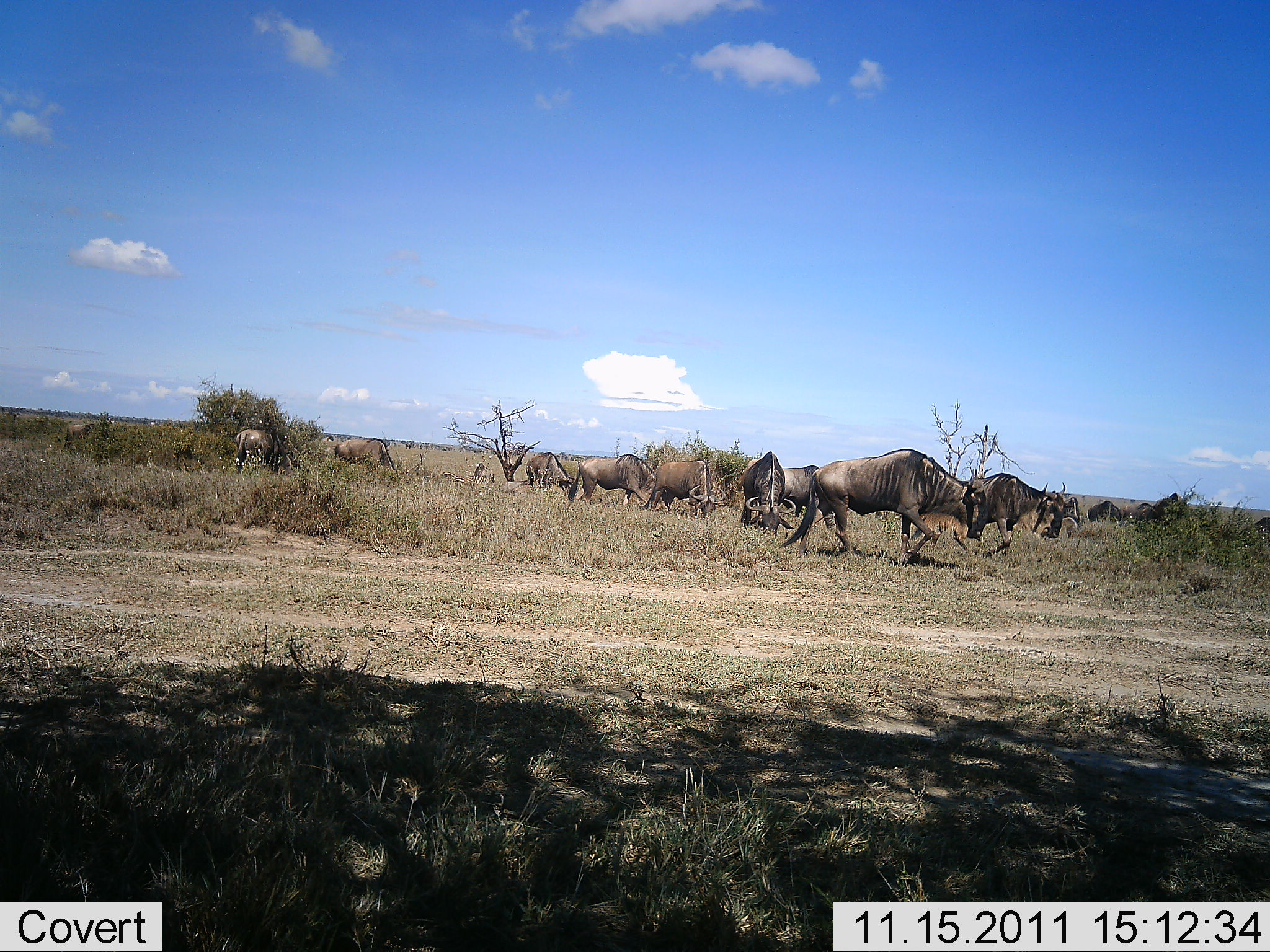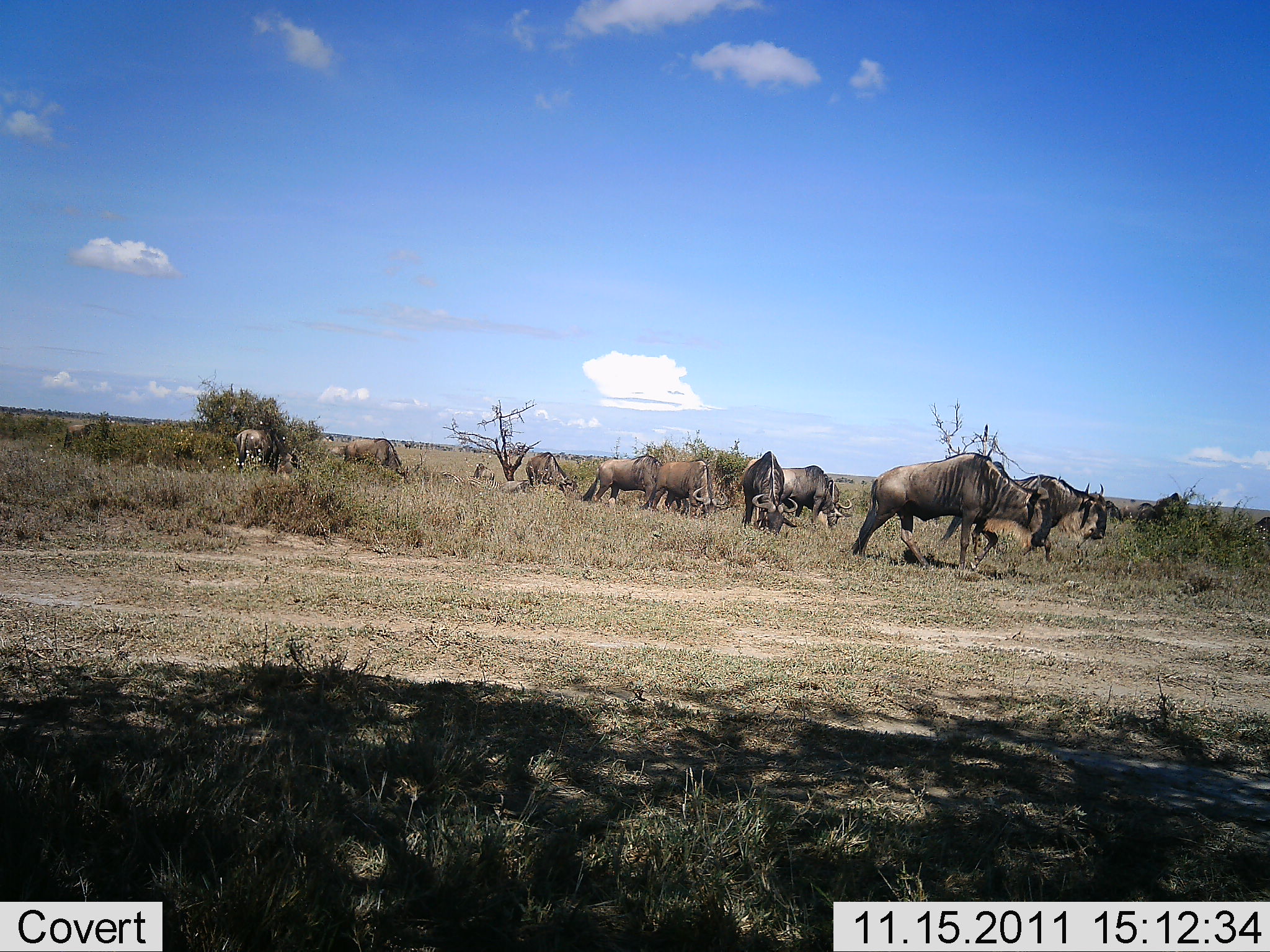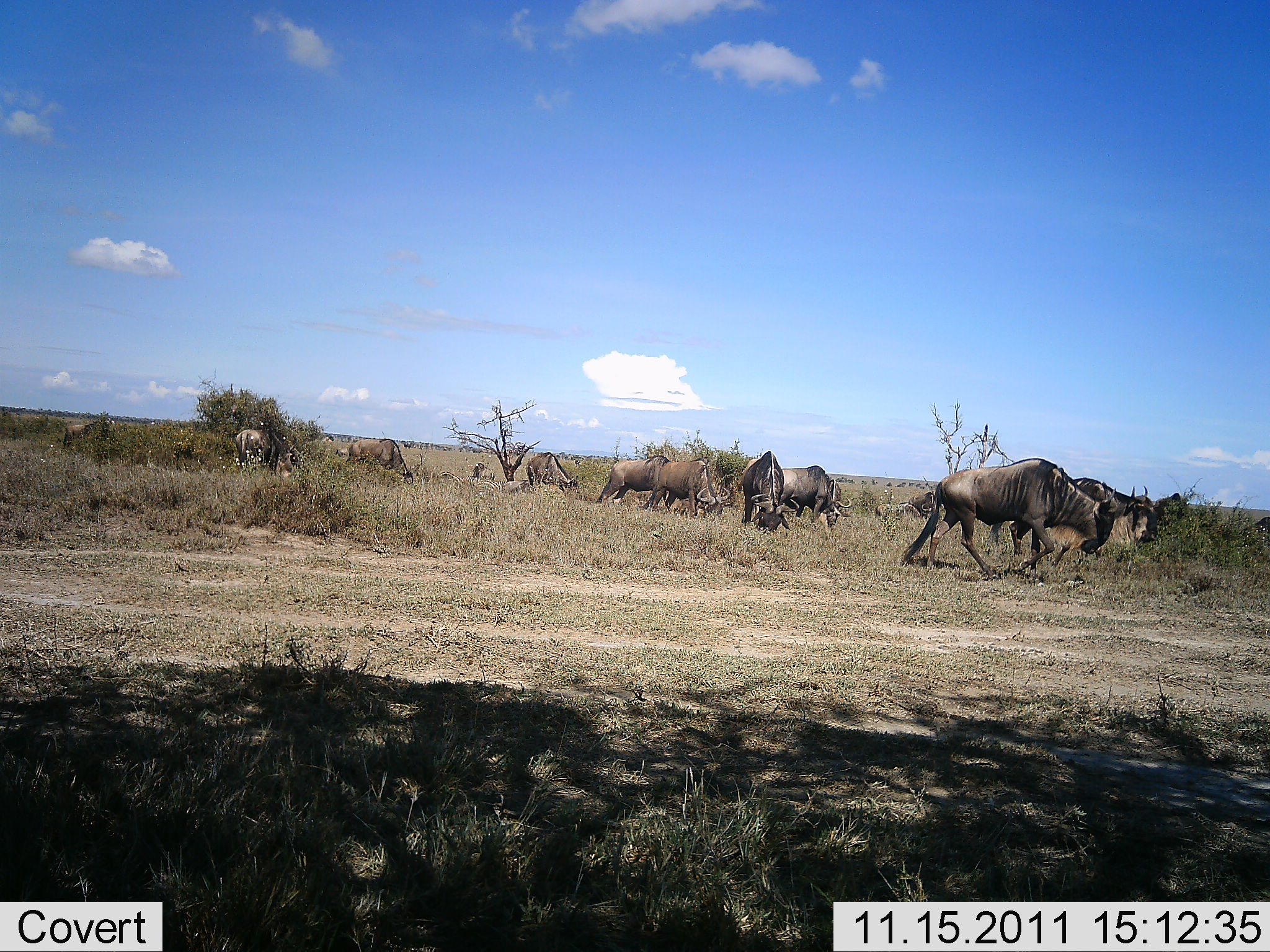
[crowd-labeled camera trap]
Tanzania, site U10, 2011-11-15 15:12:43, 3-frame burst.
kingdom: Animalia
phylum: Chordata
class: Mammalia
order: Artiodactyla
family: Bovidae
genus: Connochaetes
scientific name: Connochaetes taurinus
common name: blue wildebeest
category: wildebeest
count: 10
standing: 50%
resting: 0%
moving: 92%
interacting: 8%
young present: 0%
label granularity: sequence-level